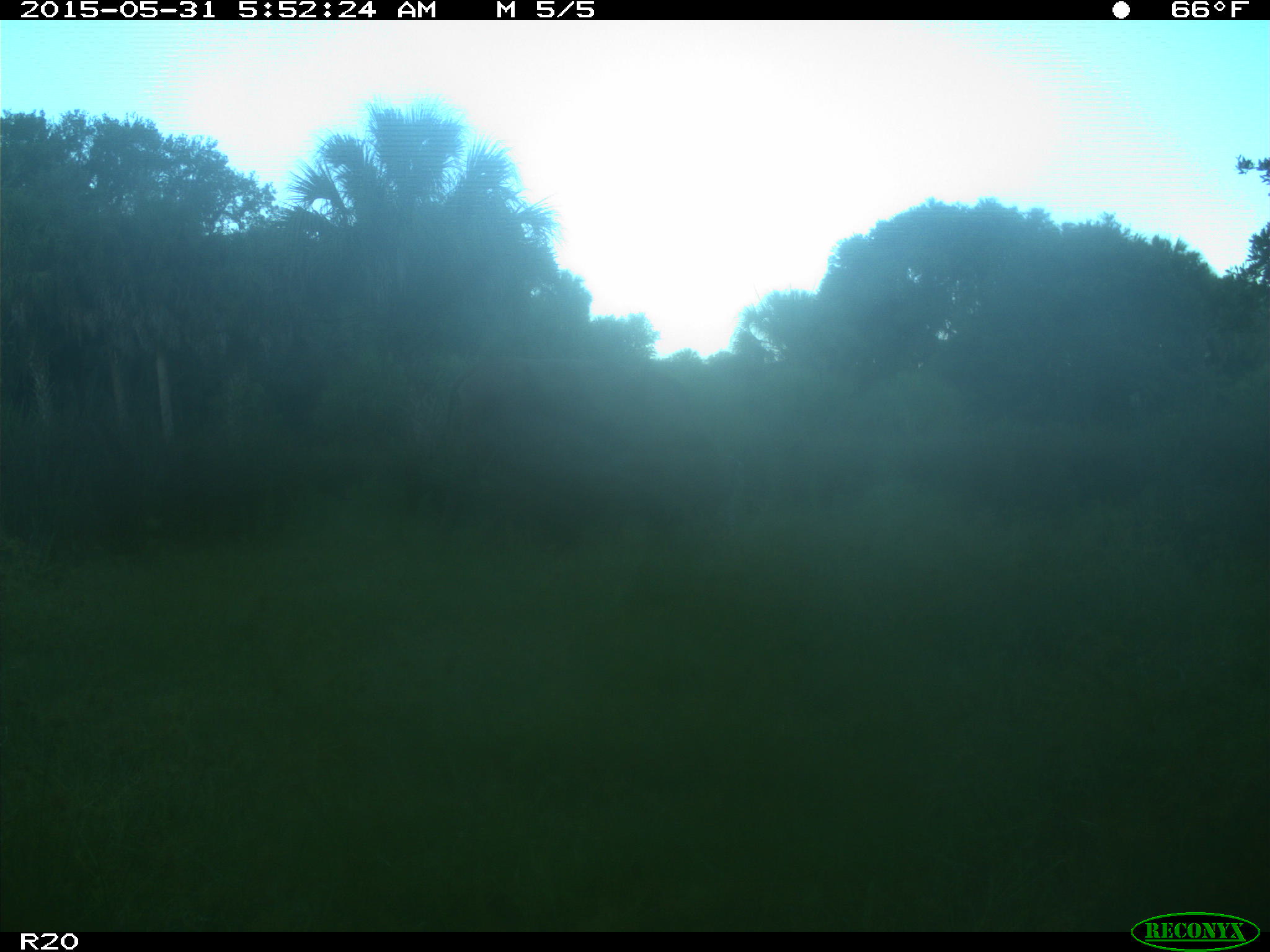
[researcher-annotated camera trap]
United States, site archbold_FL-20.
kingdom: Animalia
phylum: Chordata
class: Mammalia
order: Artiodactyla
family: Bovidae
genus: Bos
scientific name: Bos taurus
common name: domestic cow